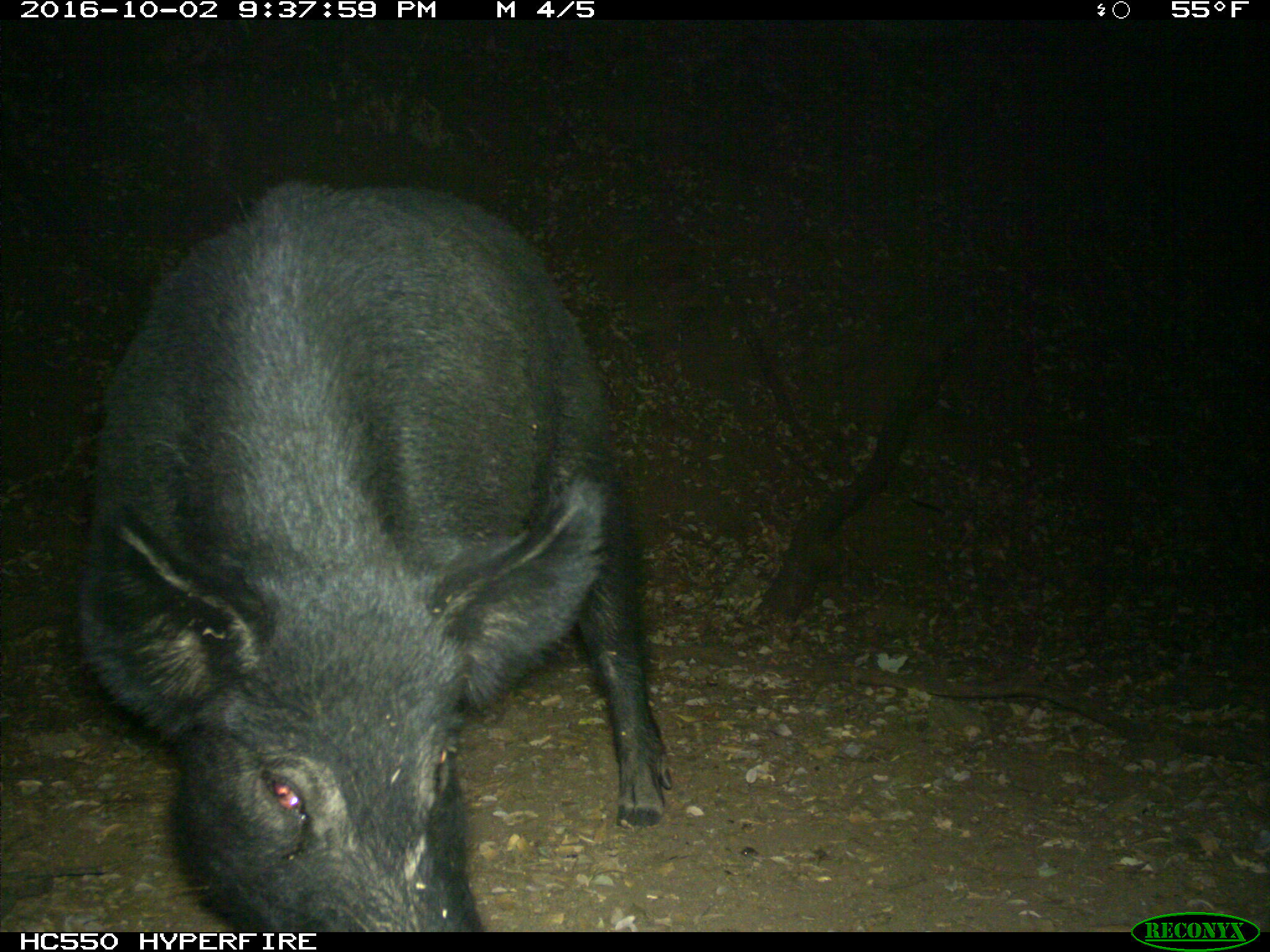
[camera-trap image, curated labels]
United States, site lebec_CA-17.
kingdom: Animalia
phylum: Chordata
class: Mammalia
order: Artiodactyla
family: Suidae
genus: Sus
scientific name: Sus scrofa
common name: wild boar